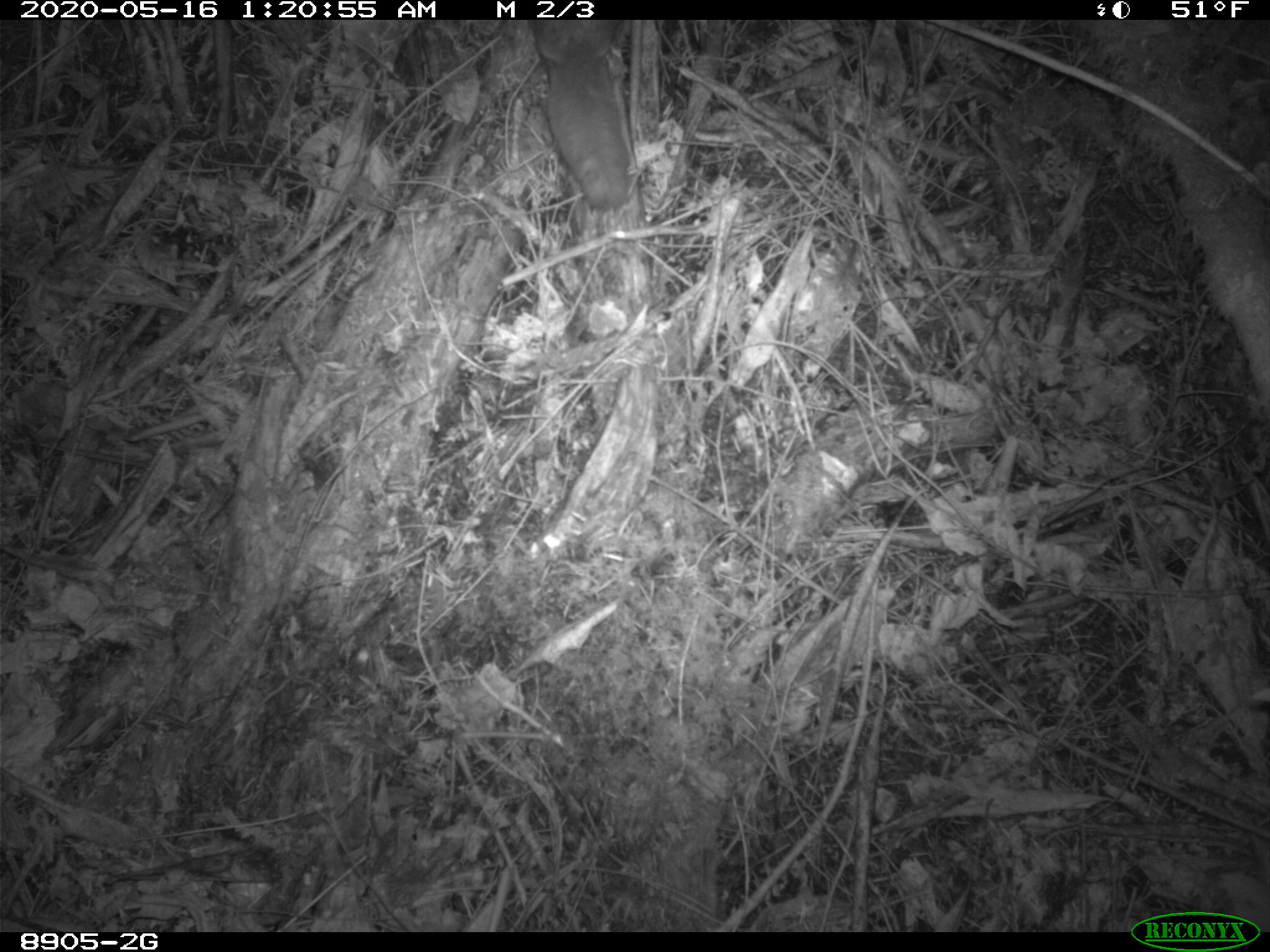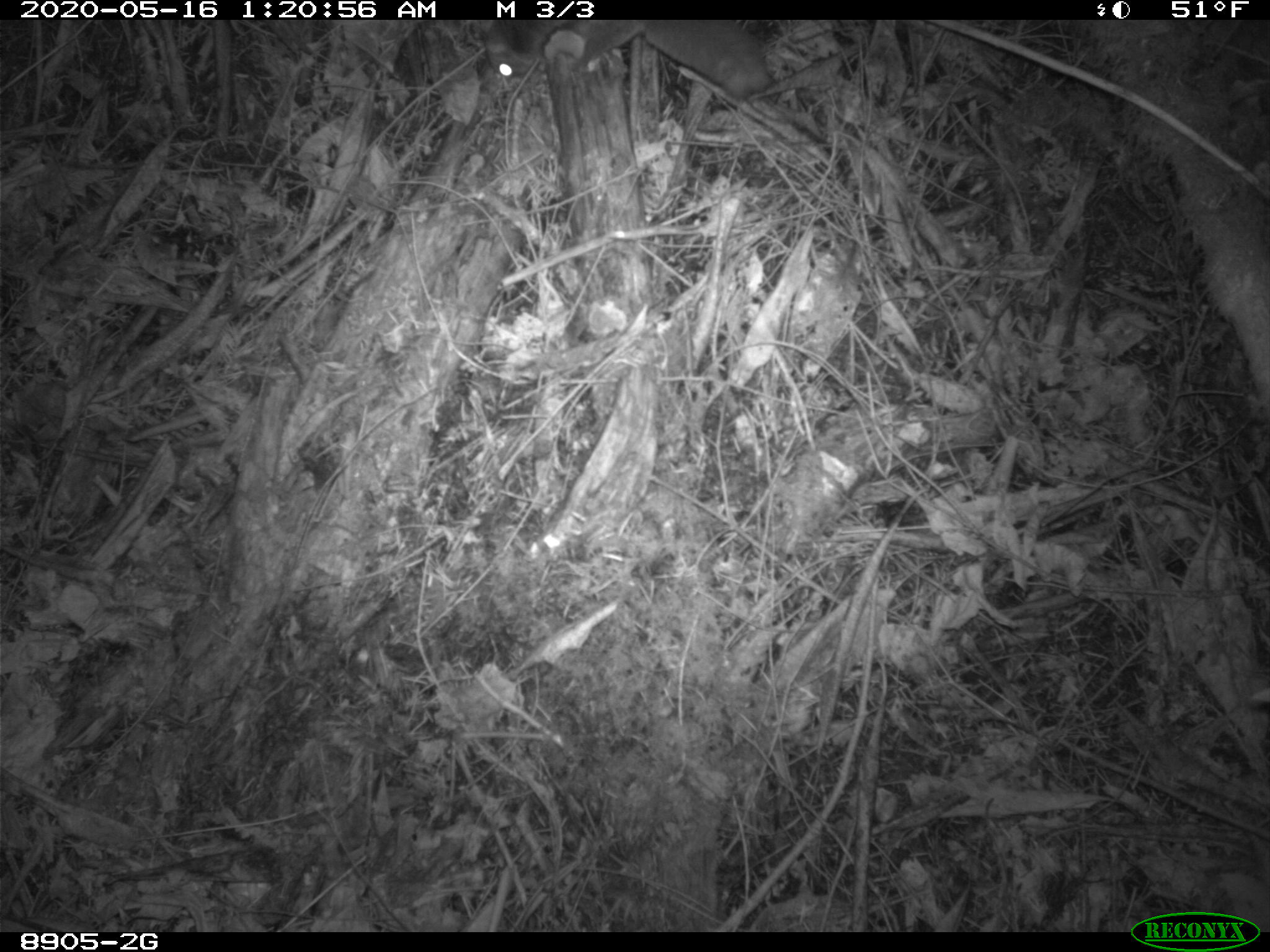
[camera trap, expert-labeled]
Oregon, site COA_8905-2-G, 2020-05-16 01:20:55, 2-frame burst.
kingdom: Animalia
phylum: Chordata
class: Mammalia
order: Rodentia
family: Sciuridae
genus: Glaucomys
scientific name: Glaucomys oregonensis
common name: humboldt's flying squirrel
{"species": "humboldt's flying squirrel (Glaucomys oregonensis)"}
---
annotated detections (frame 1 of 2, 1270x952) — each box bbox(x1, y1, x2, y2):
humboldt's flying squirrel: bbox(523, 22, 663, 217)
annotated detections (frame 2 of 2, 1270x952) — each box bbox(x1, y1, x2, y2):
humboldt's flying squirrel: bbox(471, 26, 792, 112)